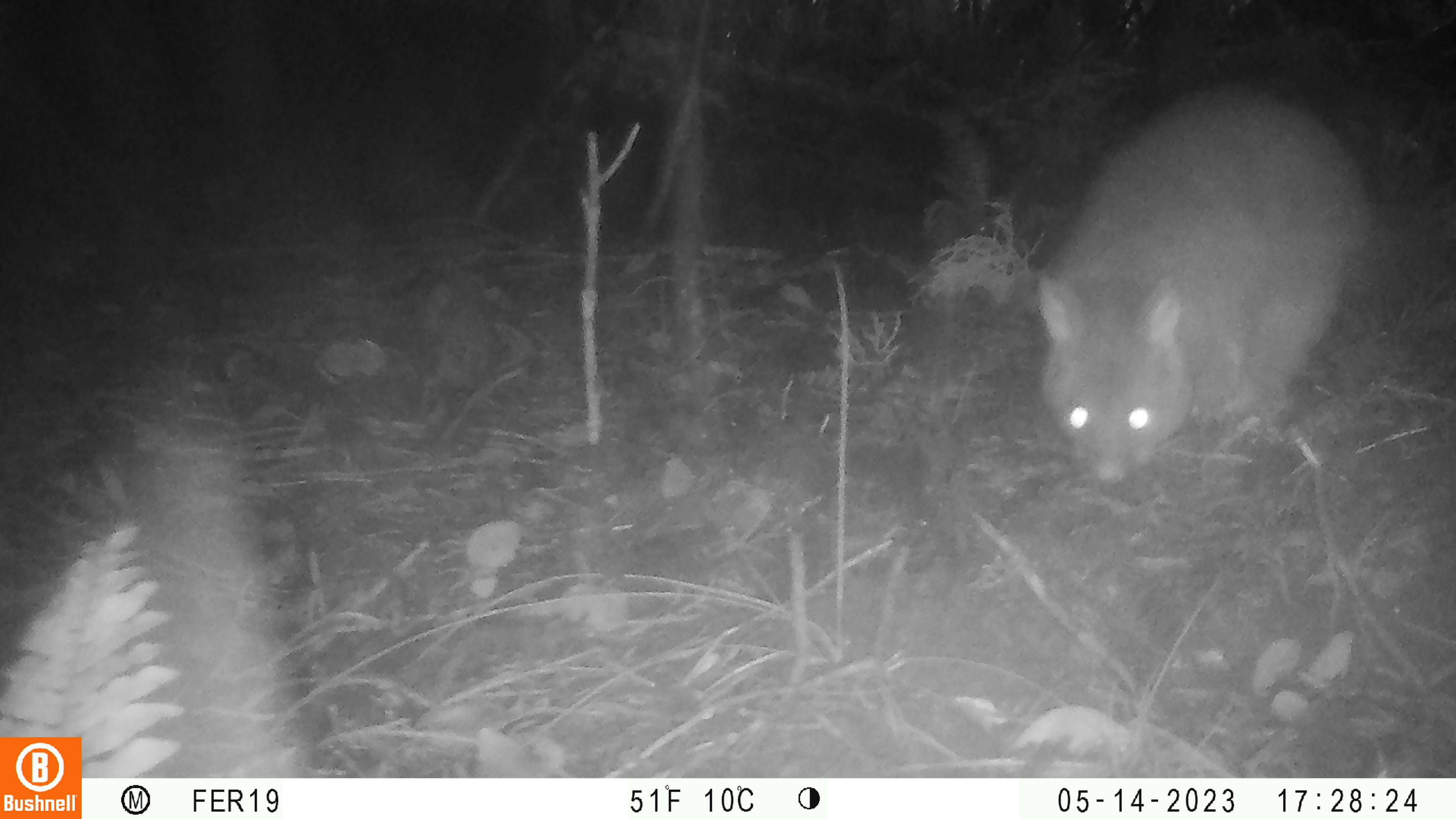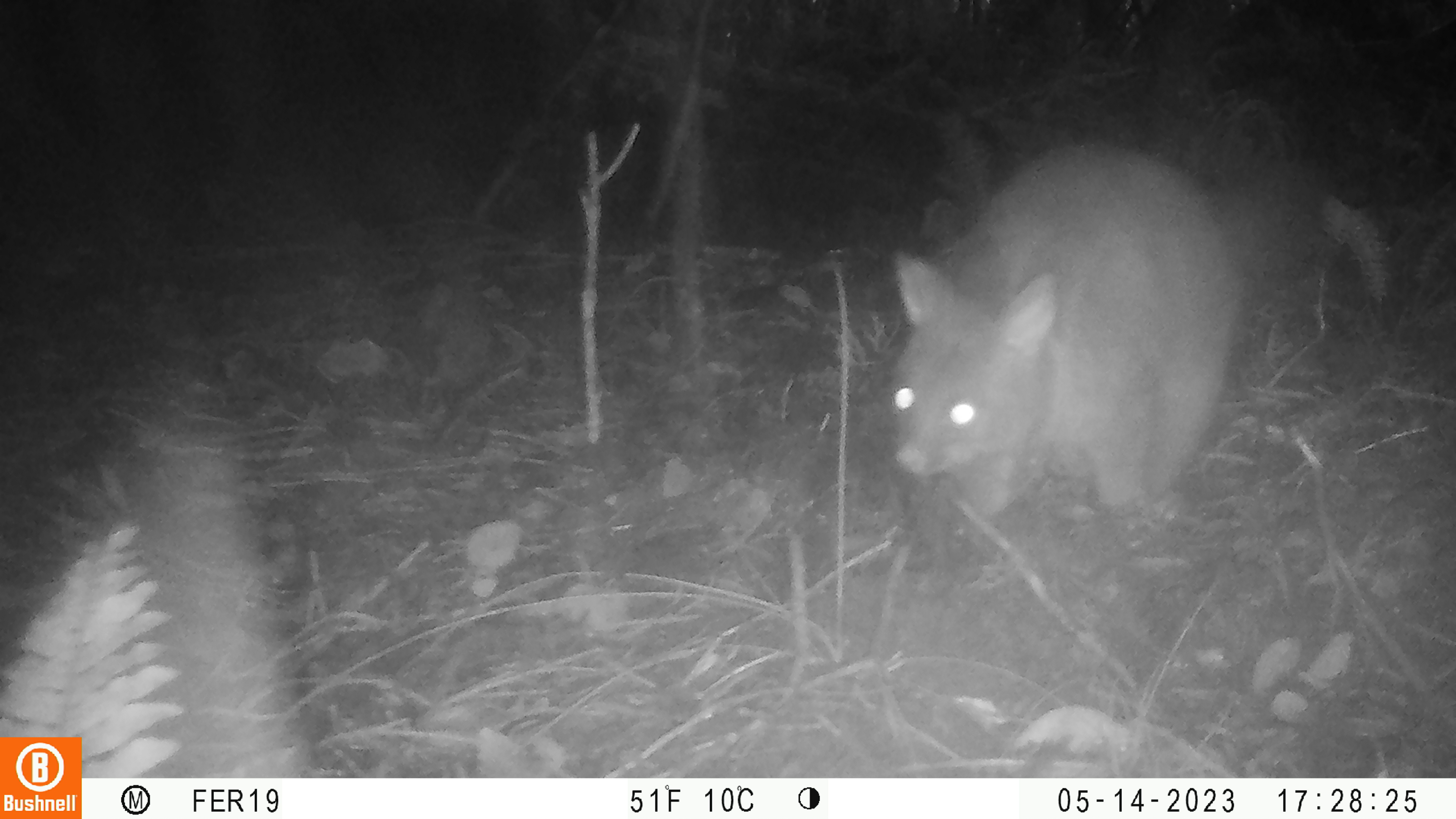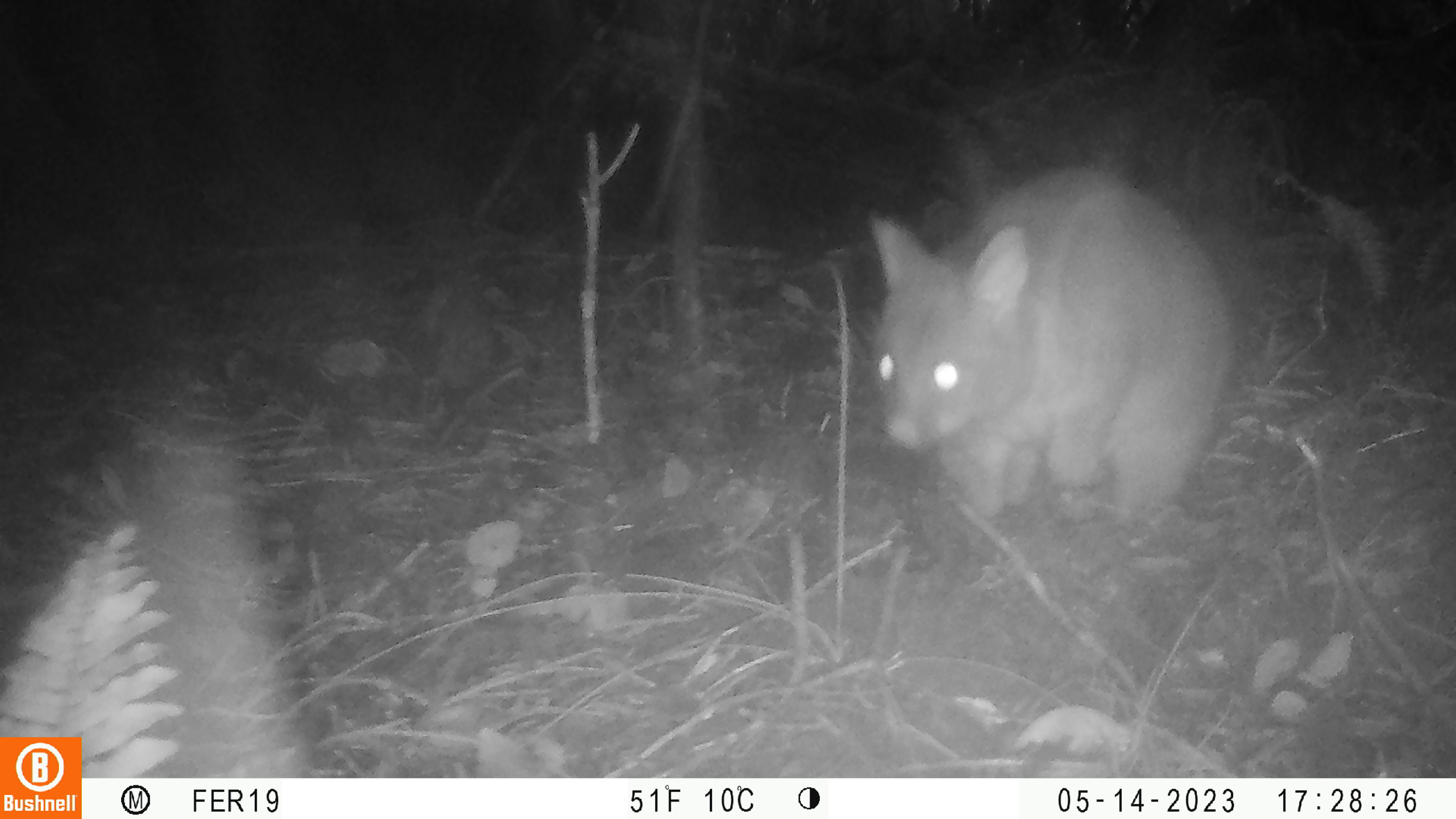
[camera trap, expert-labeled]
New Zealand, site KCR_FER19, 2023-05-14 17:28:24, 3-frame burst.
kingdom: Animalia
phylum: Chordata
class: Mammalia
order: Diprotodontia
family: Phalangeridae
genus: Trichosurus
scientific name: Trichosurus vulpecula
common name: common brushtail possum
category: possum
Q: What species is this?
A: Possum (common brushtail possum) (Trichosurus vulpecula).